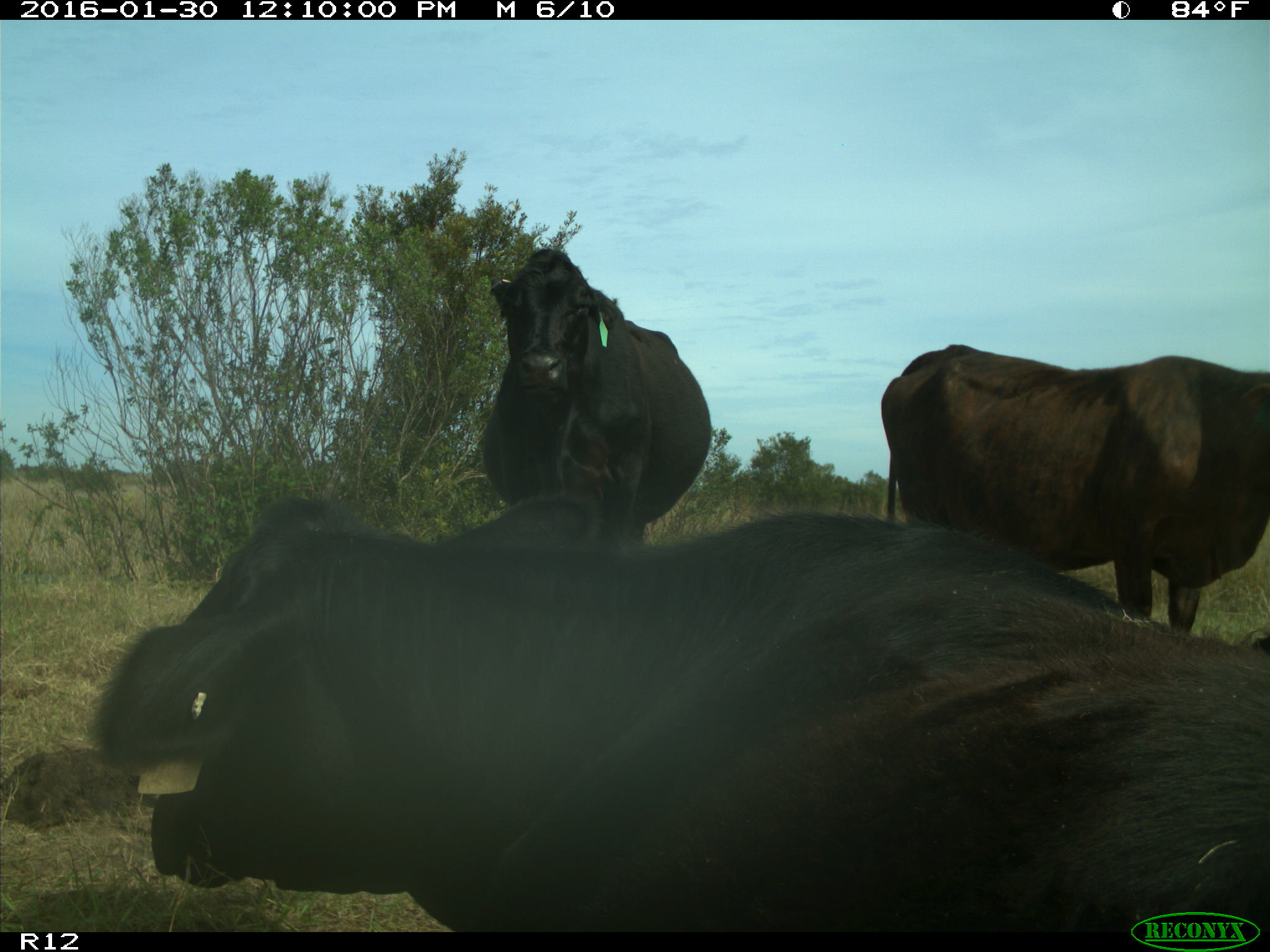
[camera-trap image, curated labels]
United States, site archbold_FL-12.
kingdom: Animalia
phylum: Chordata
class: Mammalia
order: Artiodactyla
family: Bovidae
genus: Bos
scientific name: Bos taurus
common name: domestic cow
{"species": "Bos taurus (domestic cow)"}